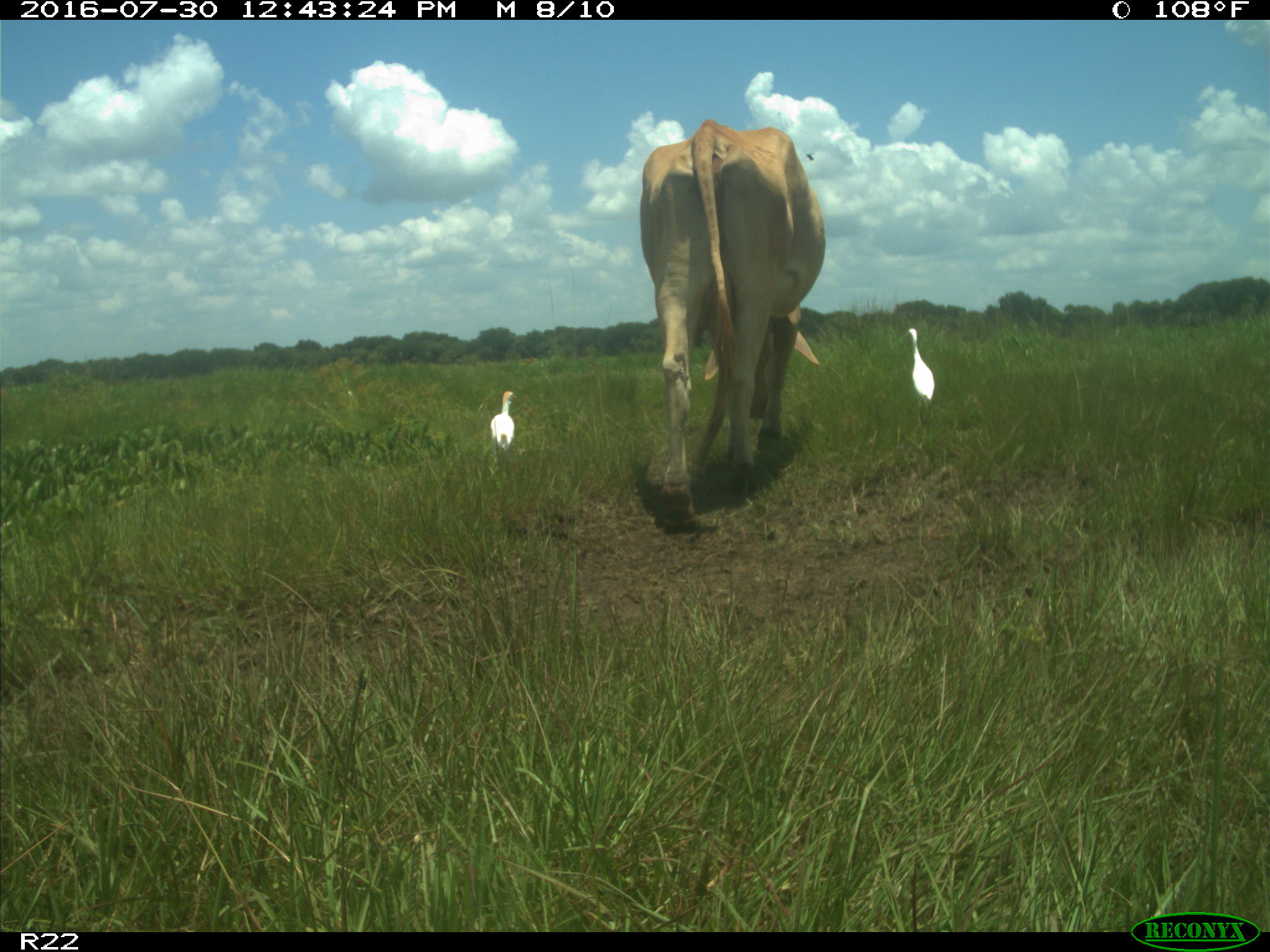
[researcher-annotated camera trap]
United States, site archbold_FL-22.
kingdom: Animalia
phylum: Chordata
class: Mammalia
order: Artiodactyla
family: Bovidae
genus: Bos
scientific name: Bos taurus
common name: domestic cow